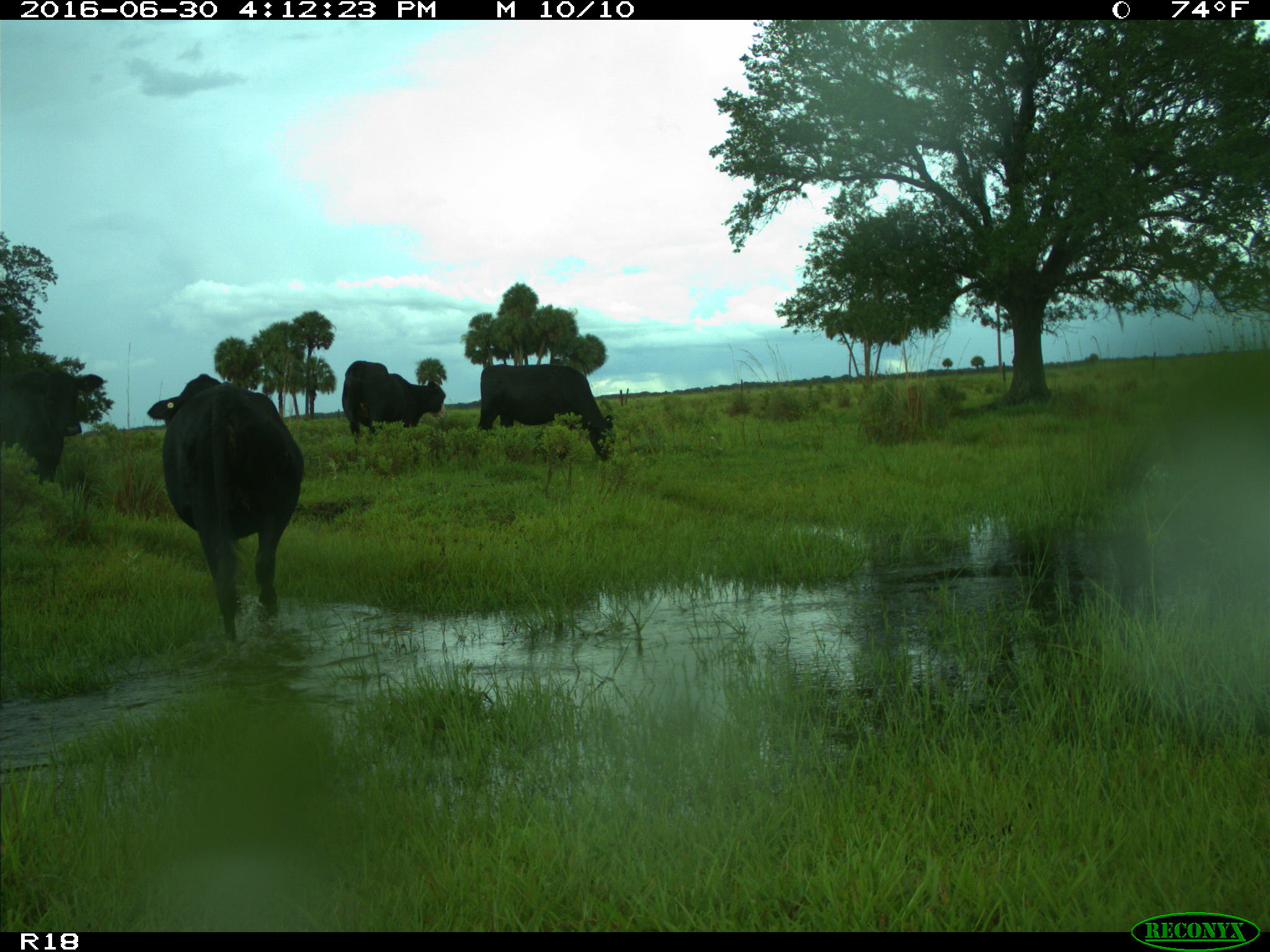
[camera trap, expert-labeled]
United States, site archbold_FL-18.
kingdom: Animalia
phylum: Chordata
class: Mammalia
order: Artiodactyla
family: Bovidae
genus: Bos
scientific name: Bos taurus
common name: domestic cow